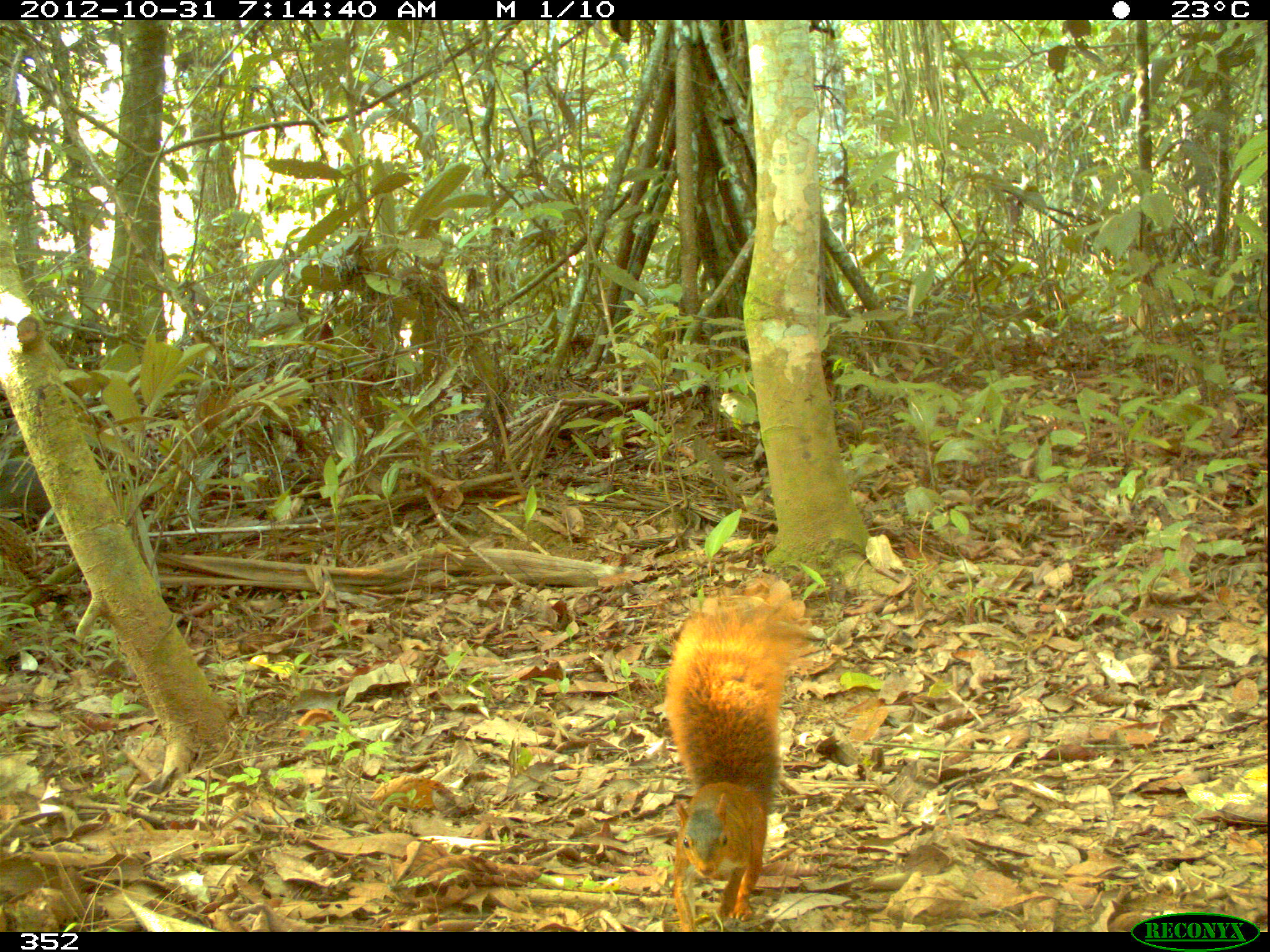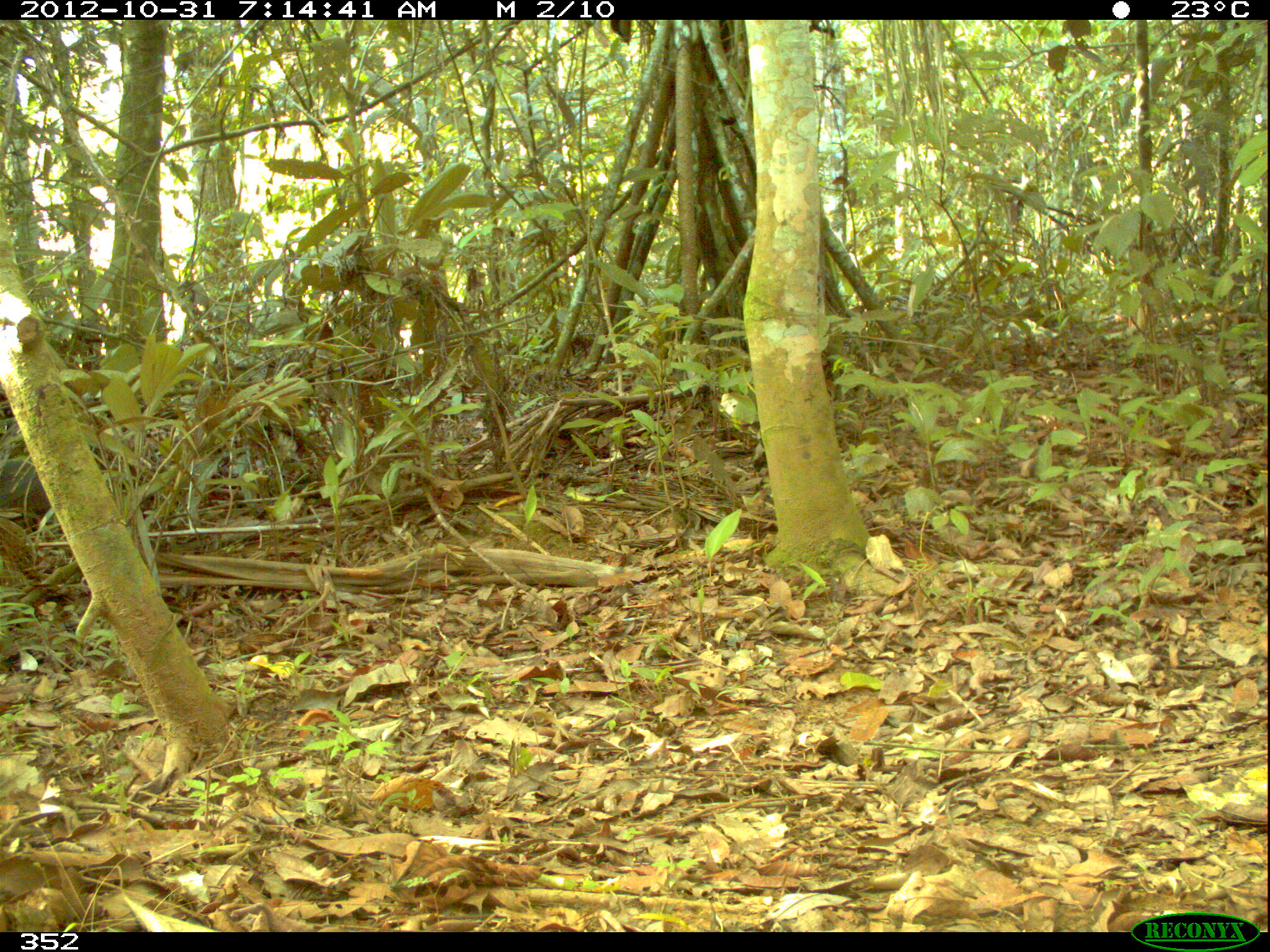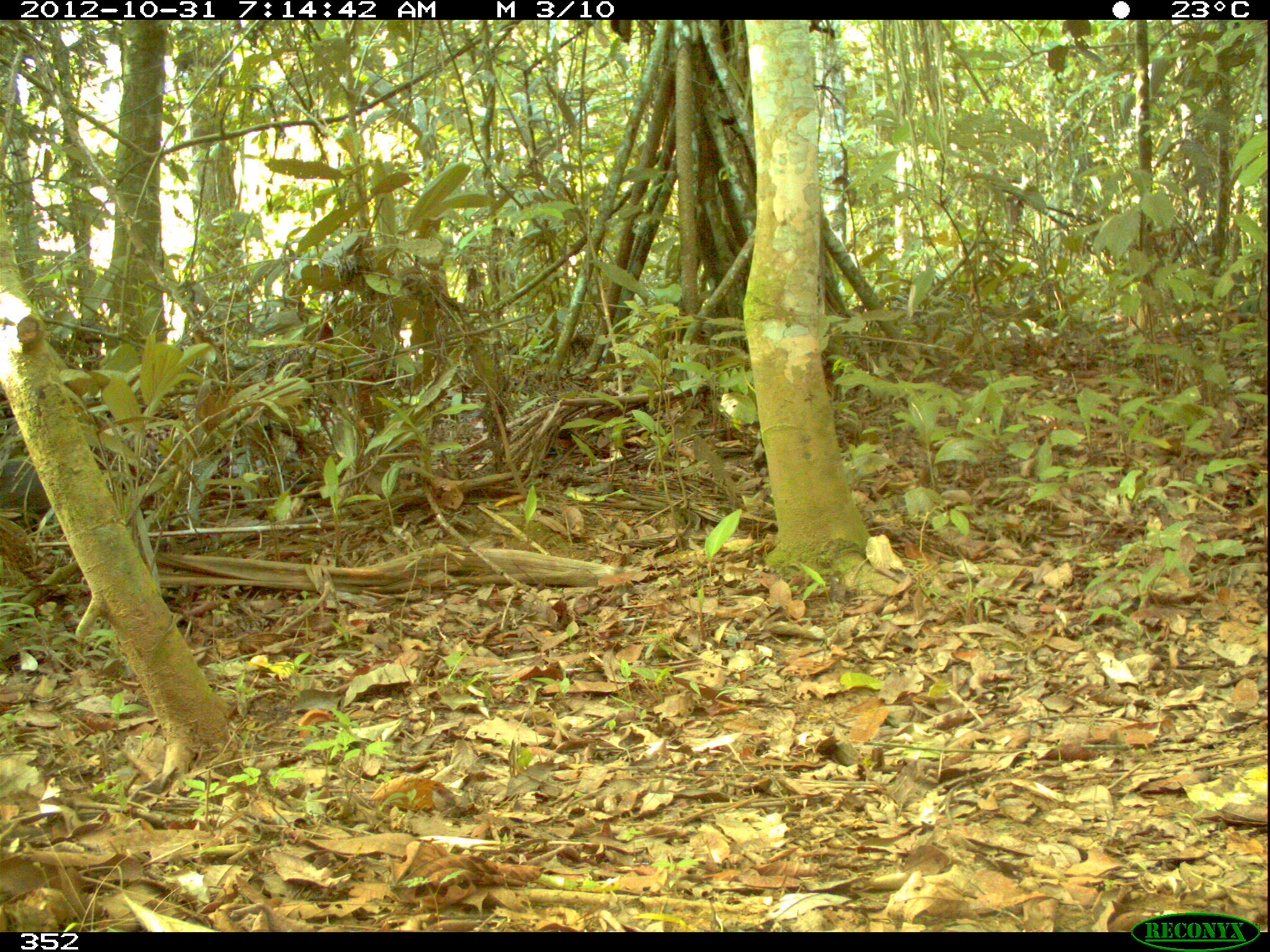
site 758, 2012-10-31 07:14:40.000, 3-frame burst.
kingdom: Animalia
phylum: Chordata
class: Mammalia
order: Rodentia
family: Sciuridae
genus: Sciurus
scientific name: Sciurus spadiceus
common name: southern amazon red squirrel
Sciurus spadiceus (southern amazon red squirrel).